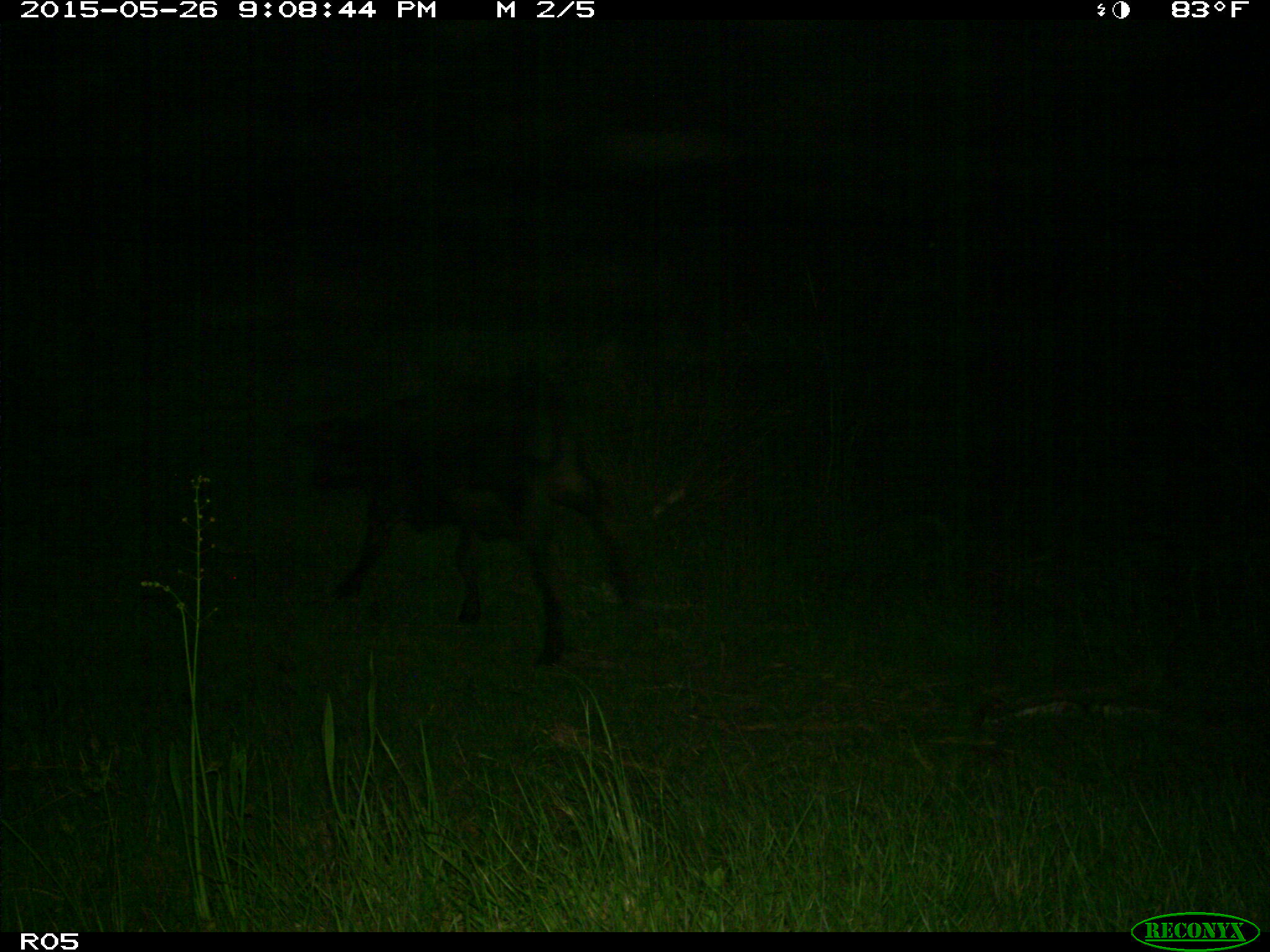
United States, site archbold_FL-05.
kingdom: Animalia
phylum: Chordata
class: Mammalia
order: Artiodactyla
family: Bovidae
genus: Bos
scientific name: Bos taurus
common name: domestic cow